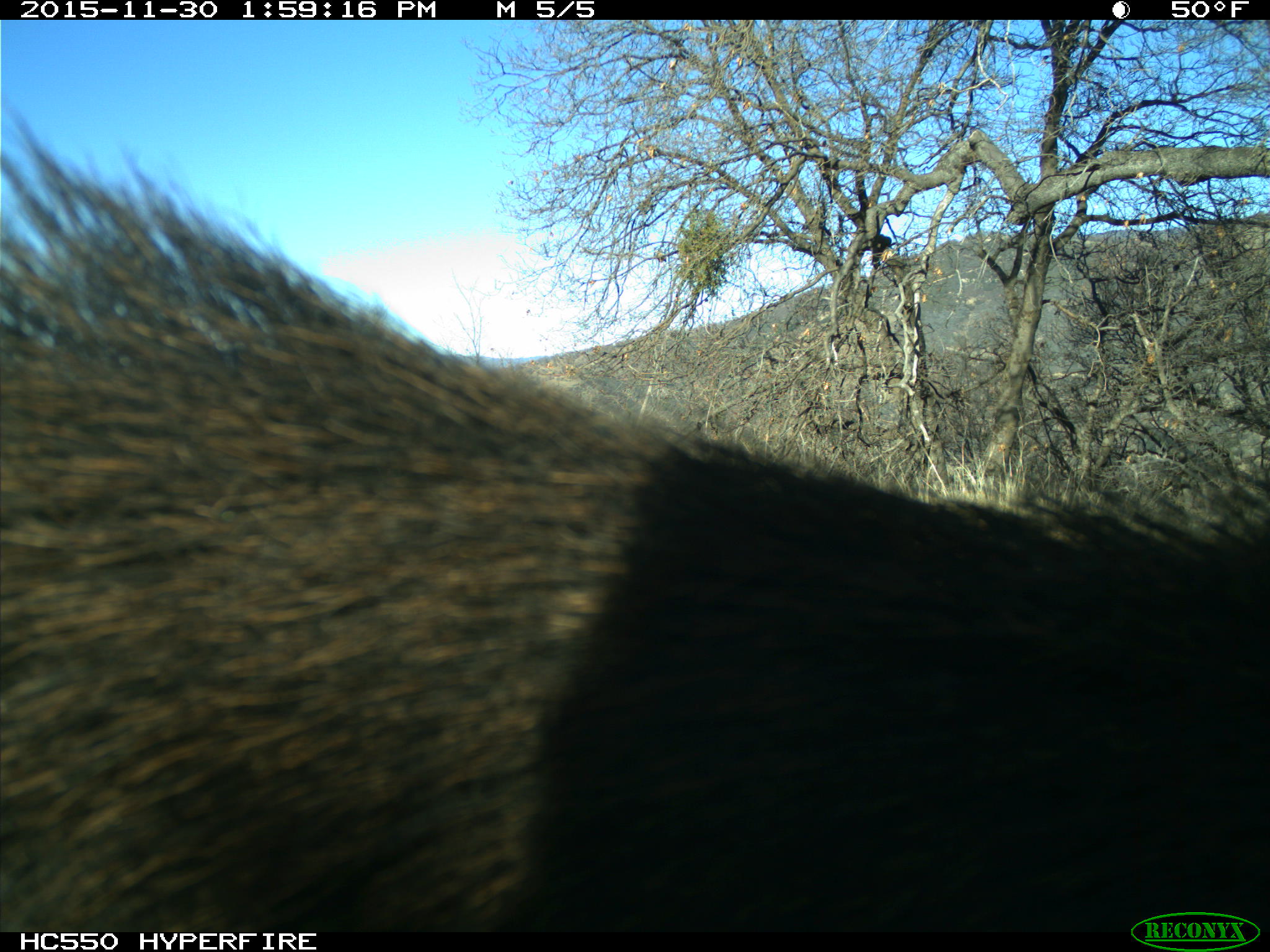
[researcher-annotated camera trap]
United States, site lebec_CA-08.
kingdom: Animalia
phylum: Chordata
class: Mammalia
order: Artiodactyla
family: Suidae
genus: Sus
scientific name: Sus scrofa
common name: wild boar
Sus scrofa (wild boar).